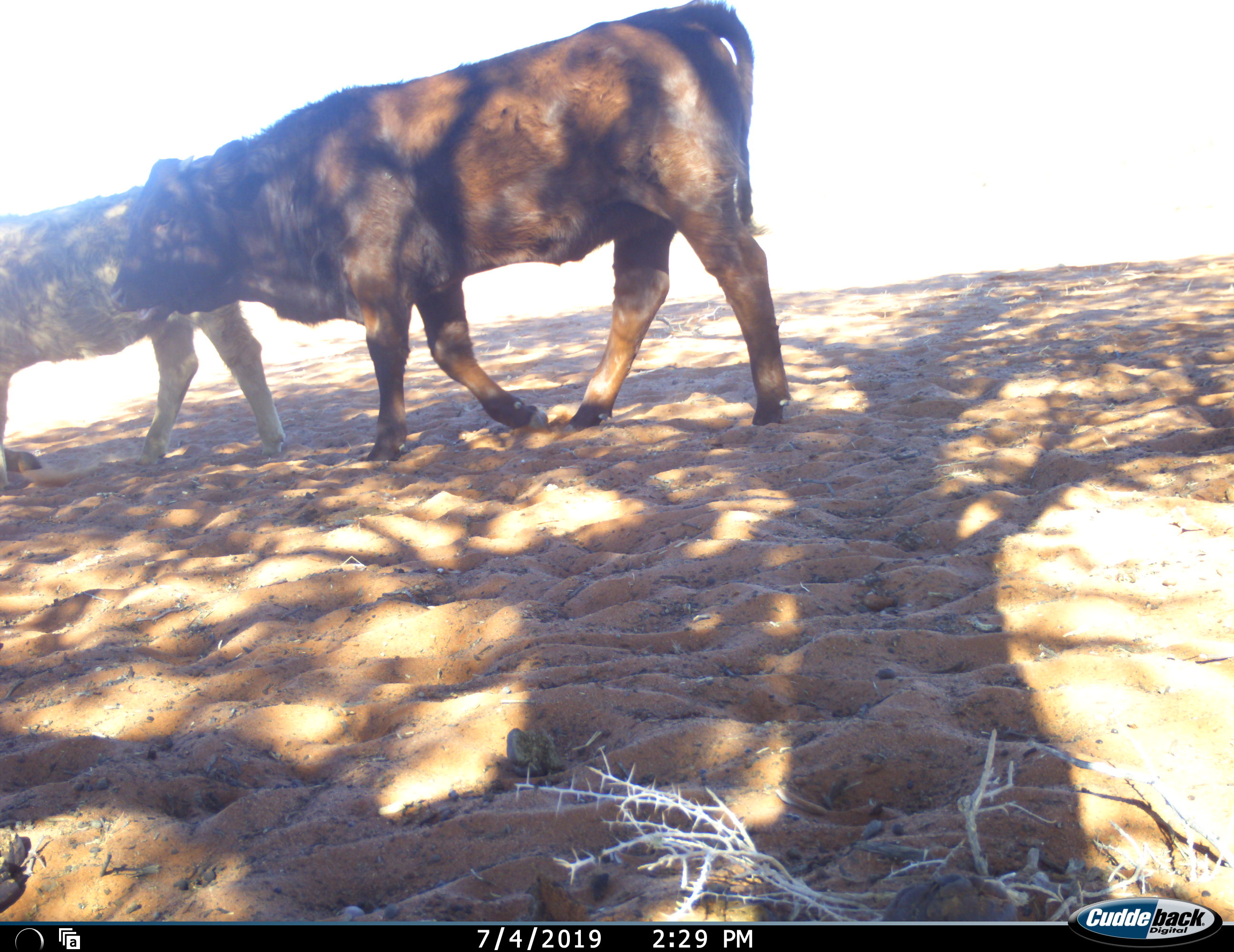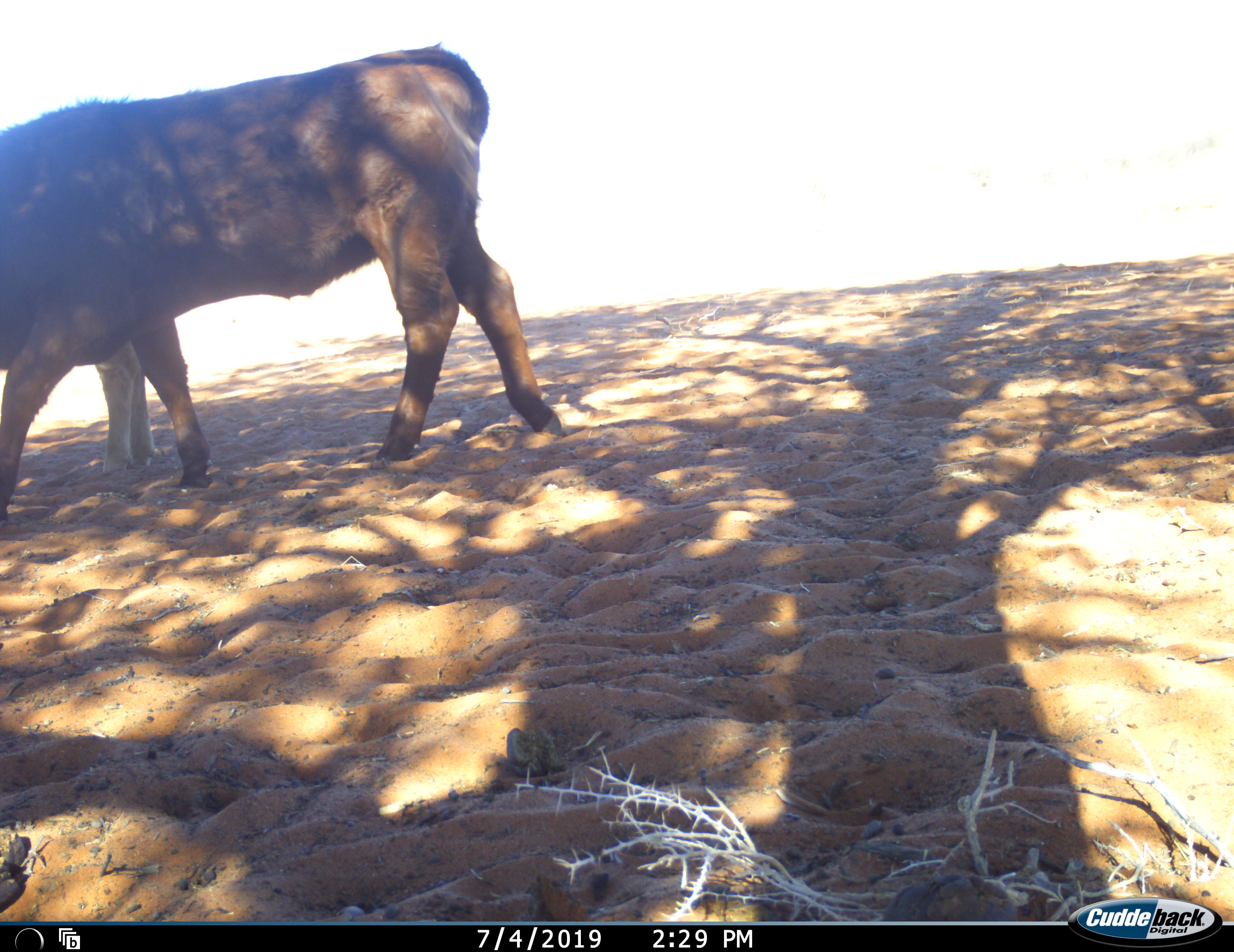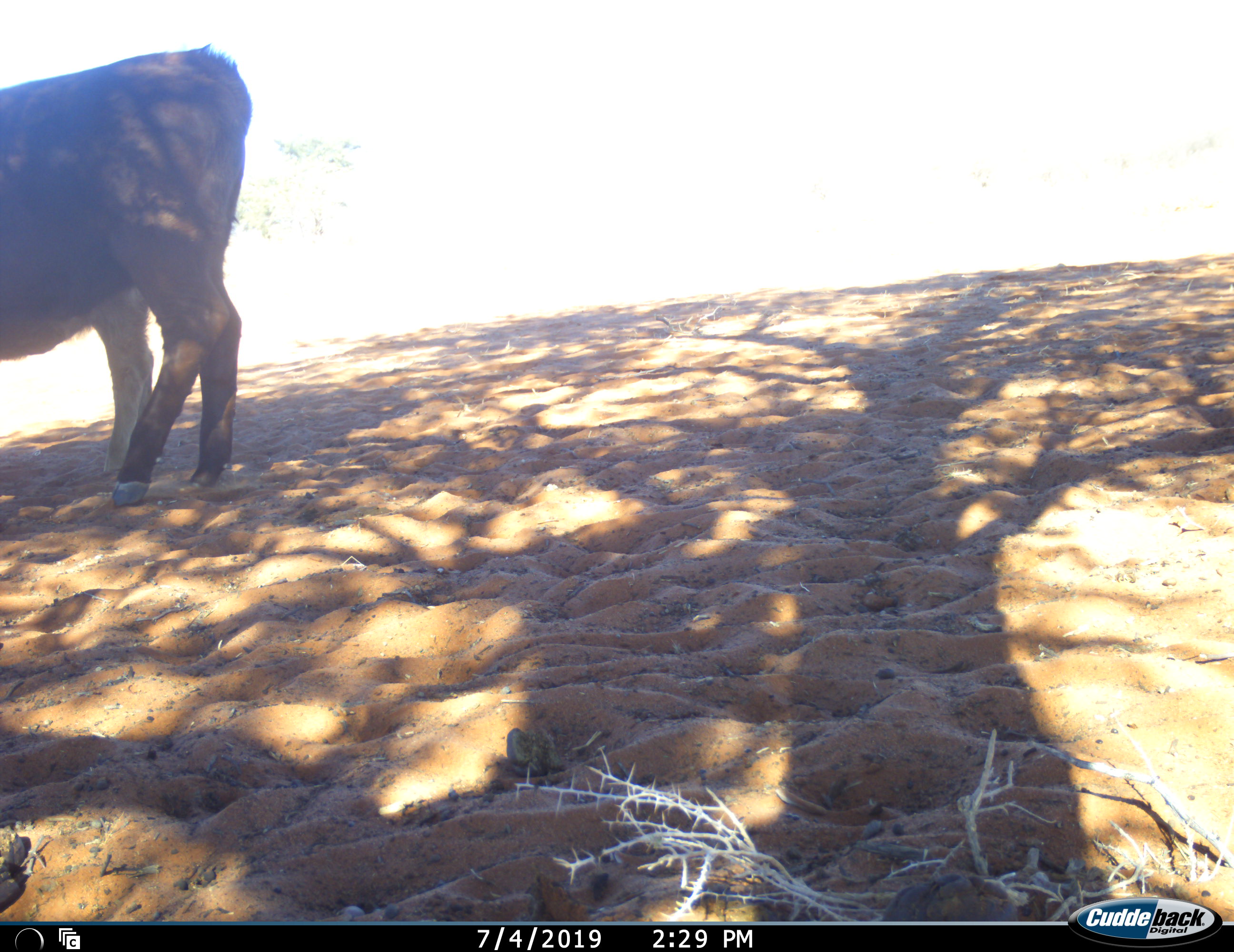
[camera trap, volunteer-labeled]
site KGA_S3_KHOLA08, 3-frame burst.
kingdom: Animalia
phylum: Chordata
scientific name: Vertebrata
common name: domestic animal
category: domesticanimal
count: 2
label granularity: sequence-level